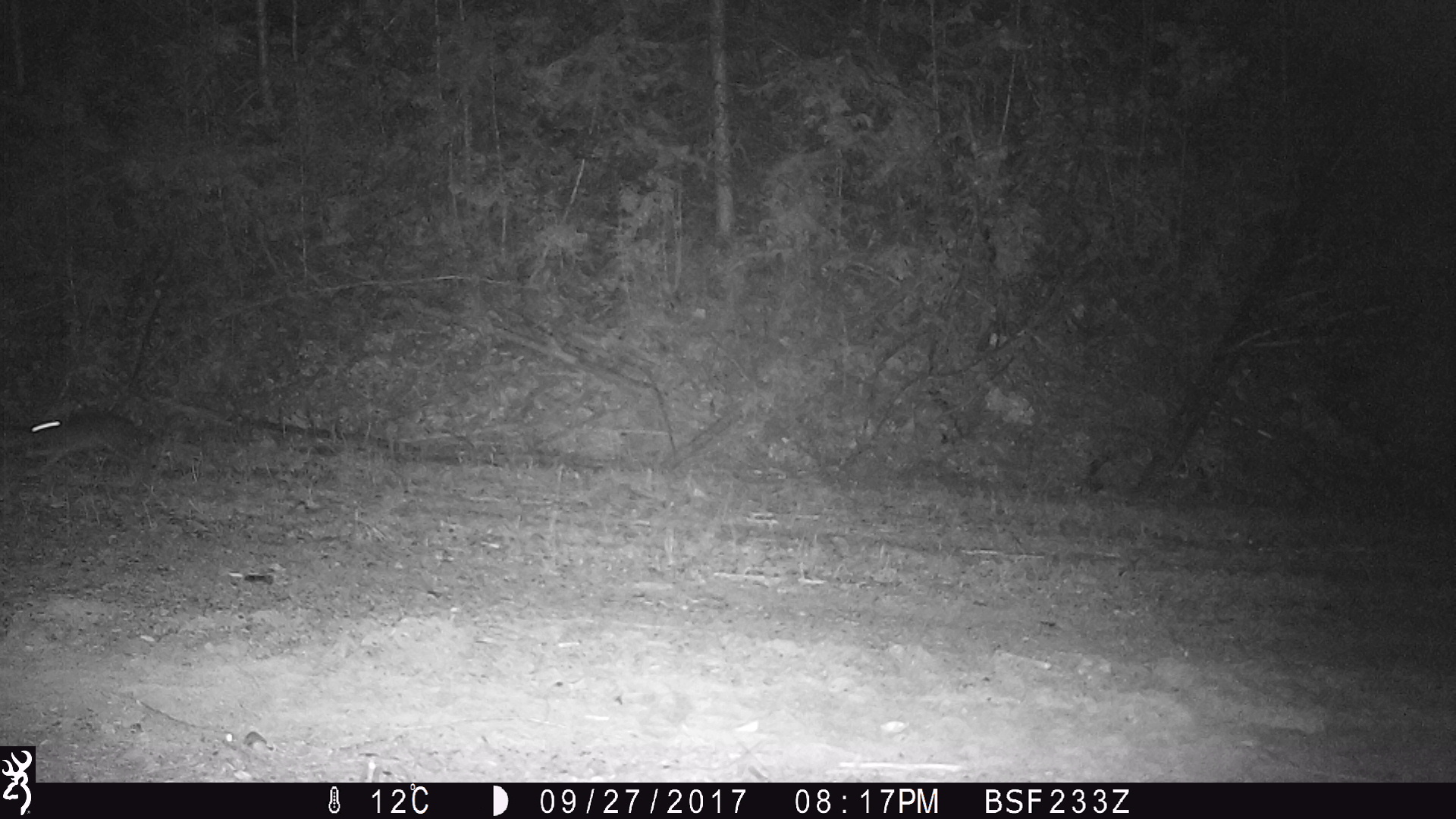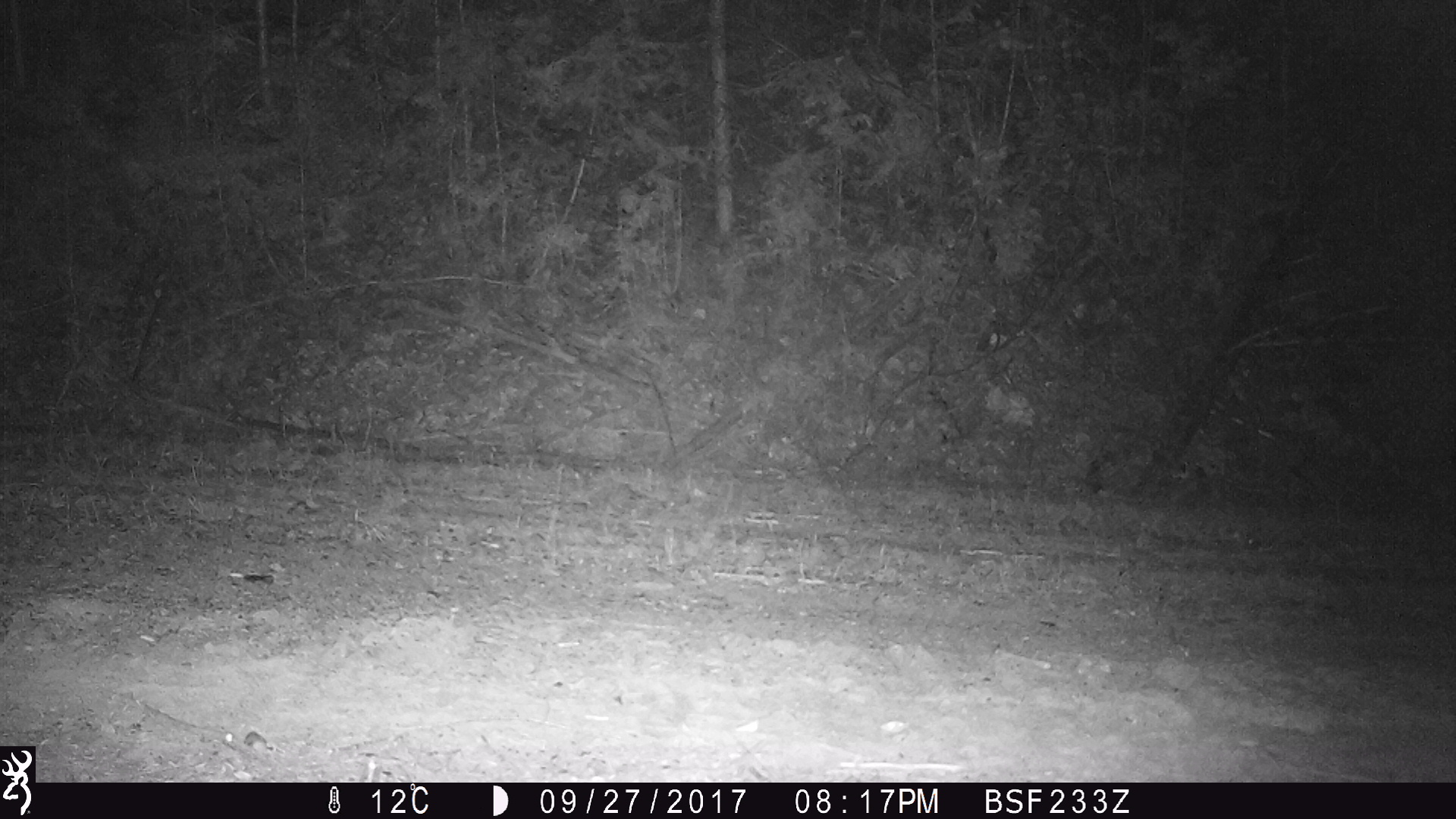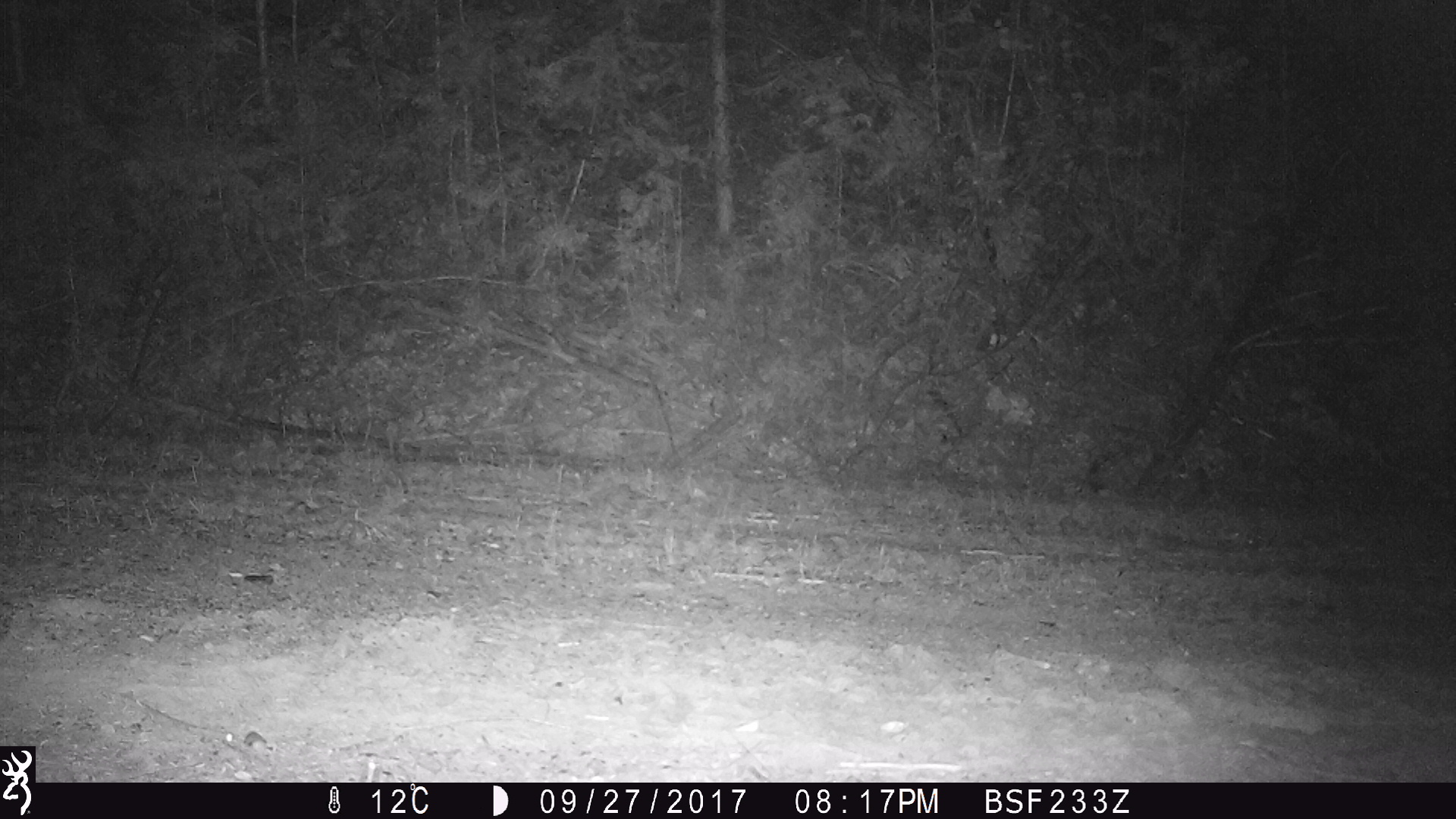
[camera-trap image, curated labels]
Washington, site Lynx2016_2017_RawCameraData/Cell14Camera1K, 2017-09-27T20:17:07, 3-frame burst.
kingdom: Animalia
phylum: Chordata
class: Mammalia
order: Lagomorpha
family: Leporidae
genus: Lepus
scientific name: Lepus americanus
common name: snowshoe hare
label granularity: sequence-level